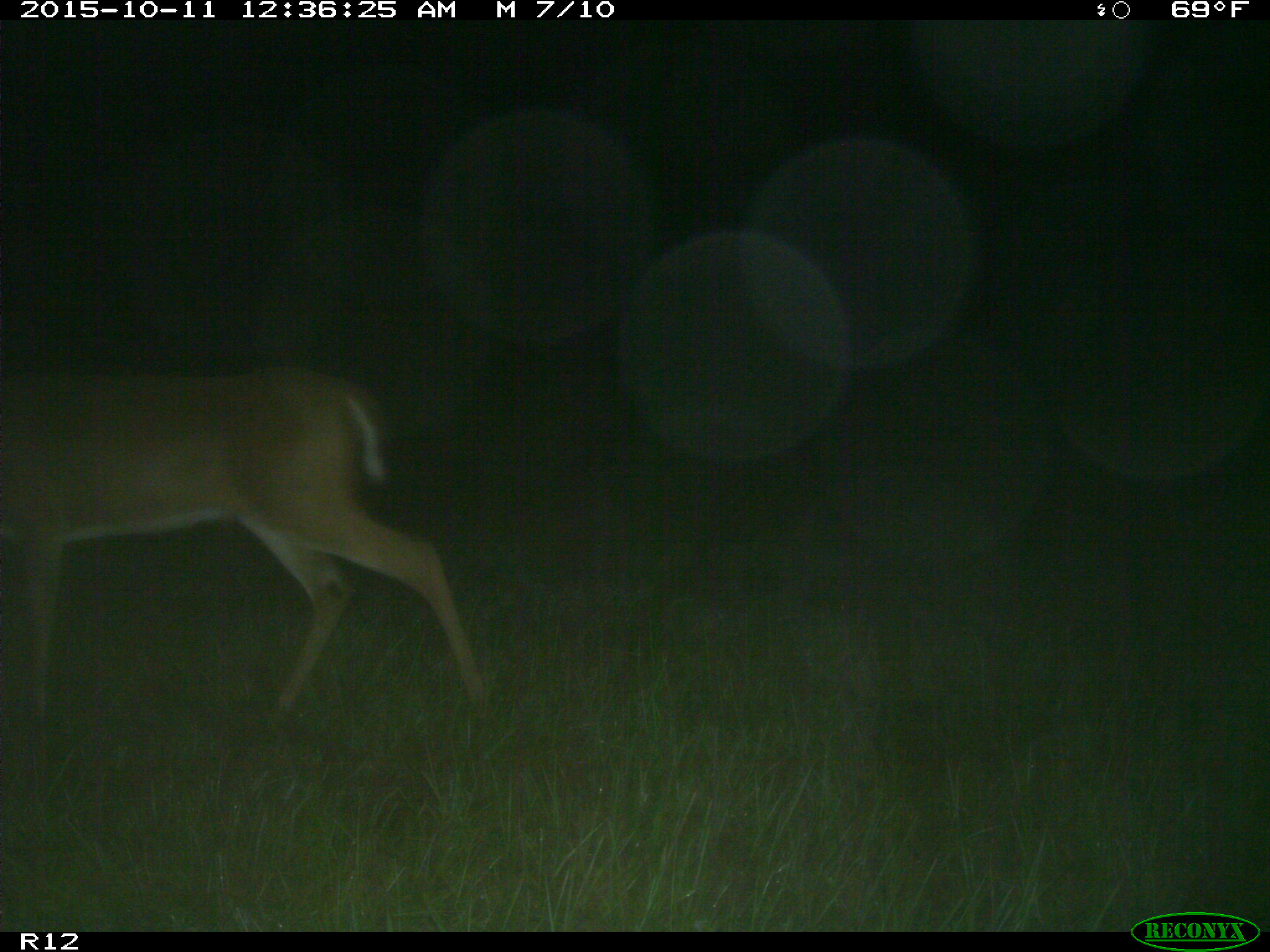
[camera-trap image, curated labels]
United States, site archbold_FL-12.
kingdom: Animalia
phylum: Chordata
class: Mammalia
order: Artiodactyla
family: Cervidae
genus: Odocoileus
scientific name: Odocoileus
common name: deer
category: unidentified deer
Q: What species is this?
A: Unidentified deer (deer) (Odocoileus).